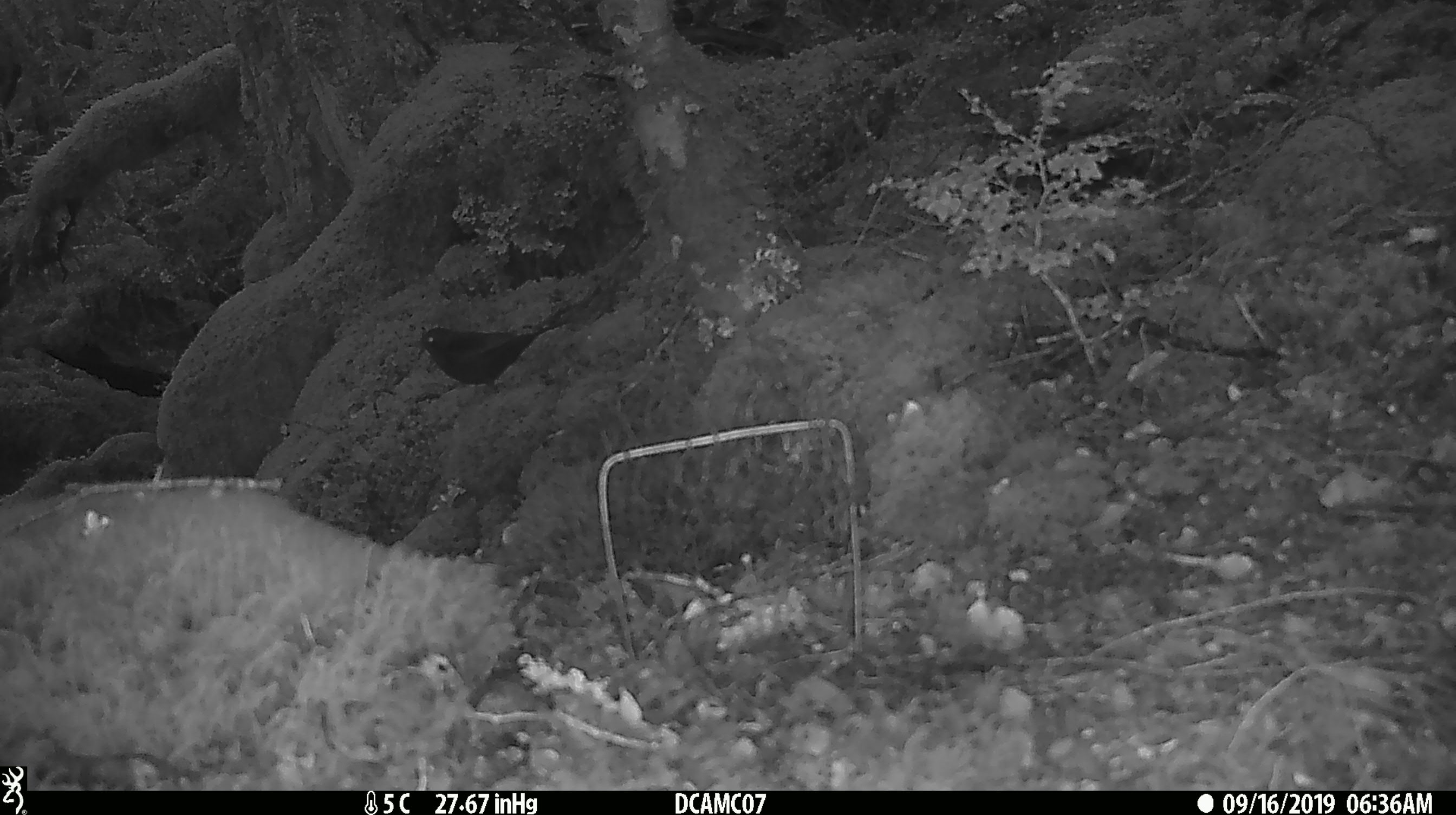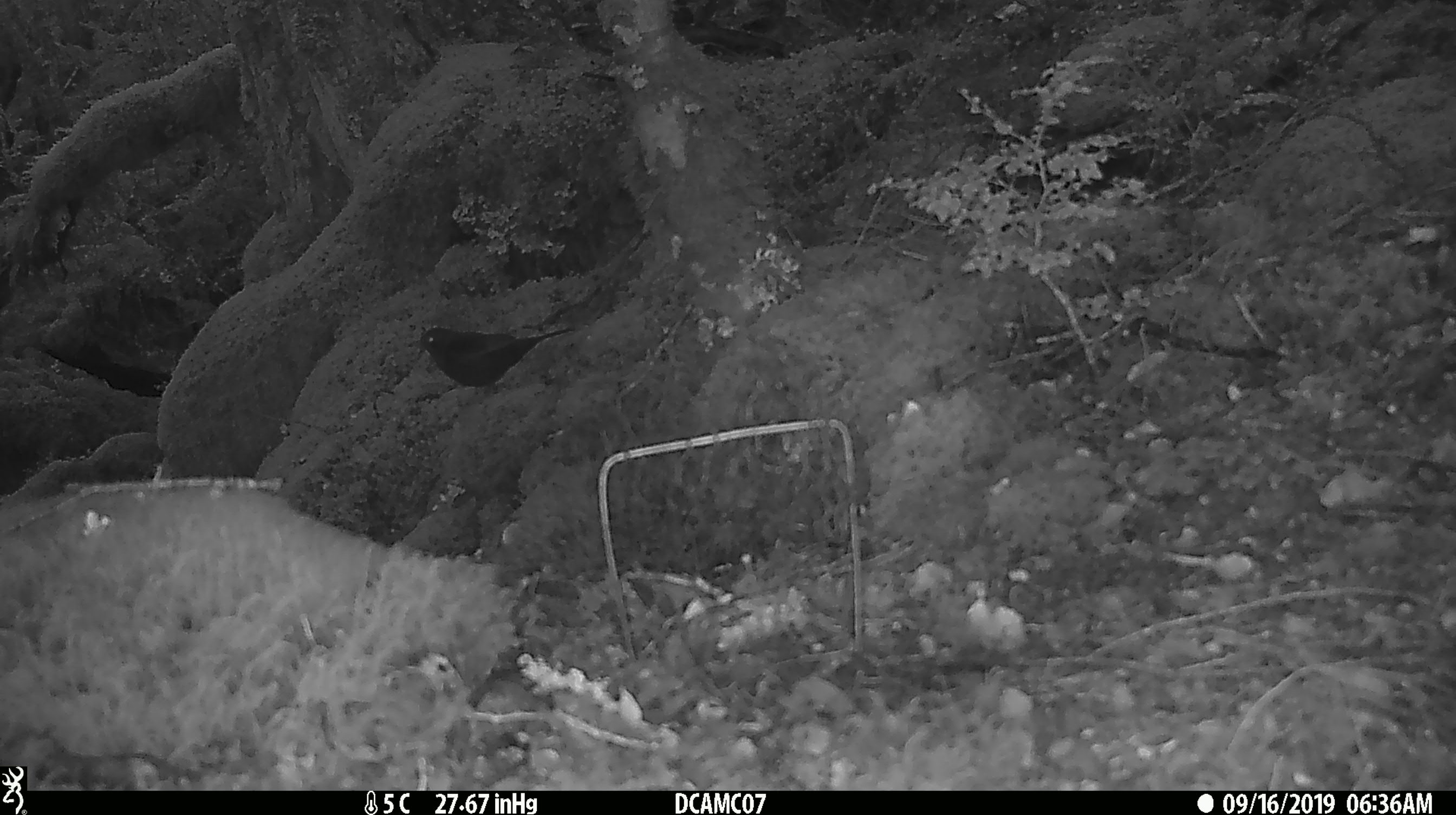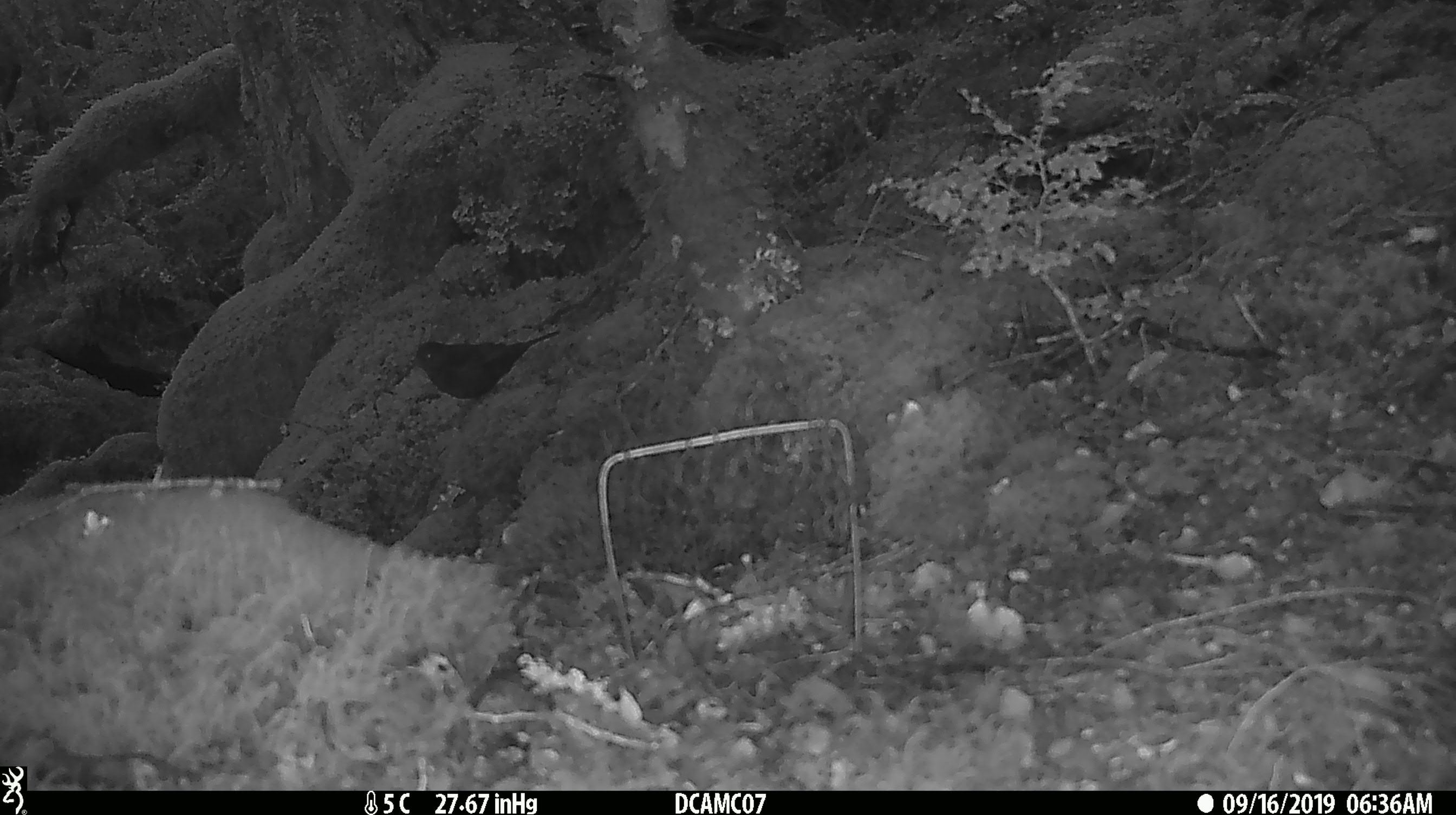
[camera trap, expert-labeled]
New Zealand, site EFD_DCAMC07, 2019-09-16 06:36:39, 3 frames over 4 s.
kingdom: Animalia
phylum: Chordata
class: Aves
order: Passeriformes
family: Turdidae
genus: Turdus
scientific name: Turdus merula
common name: eurasian blackbird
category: blackbird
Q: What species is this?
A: Blackbird (eurasian blackbird) (Turdus merula).